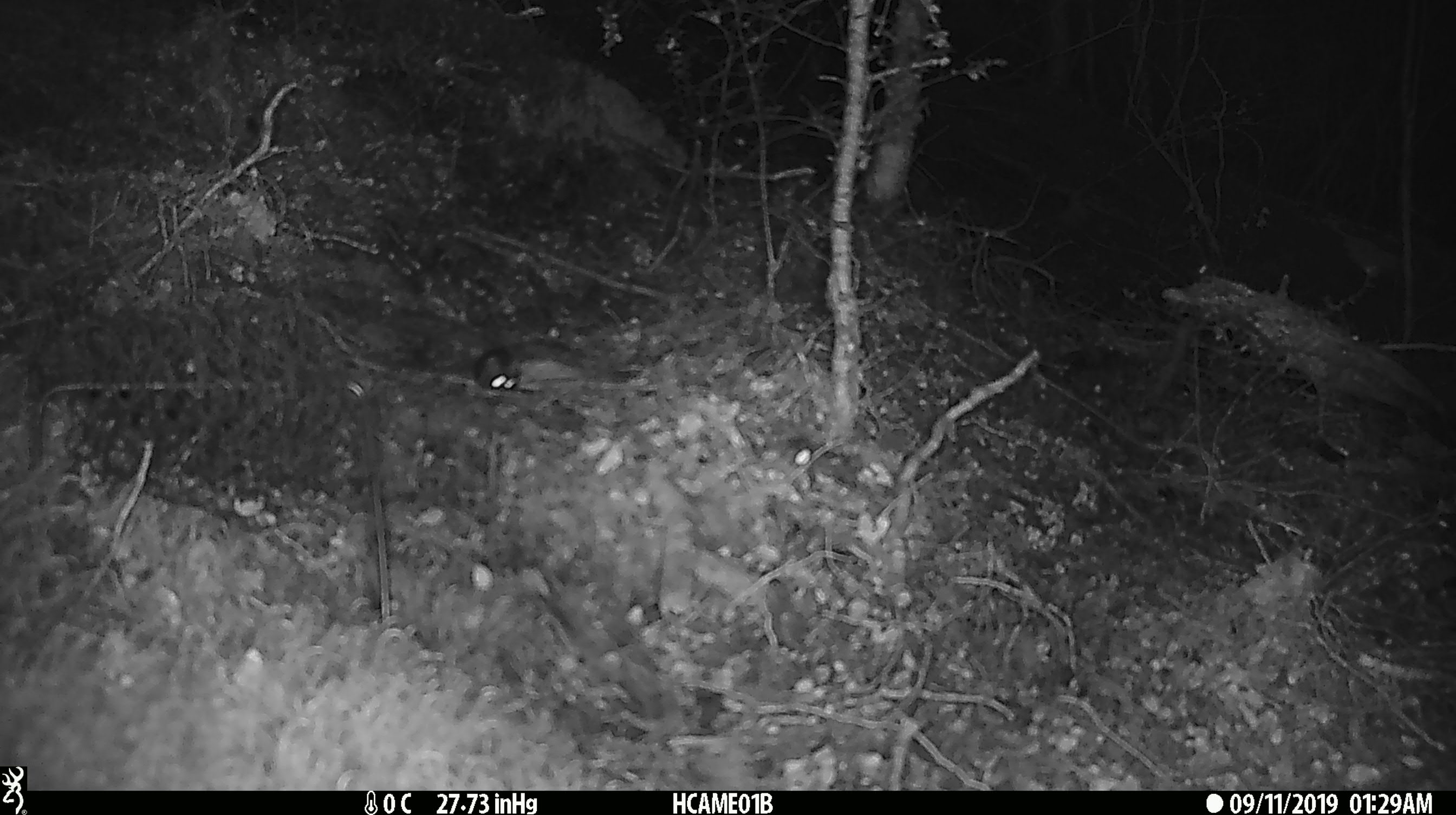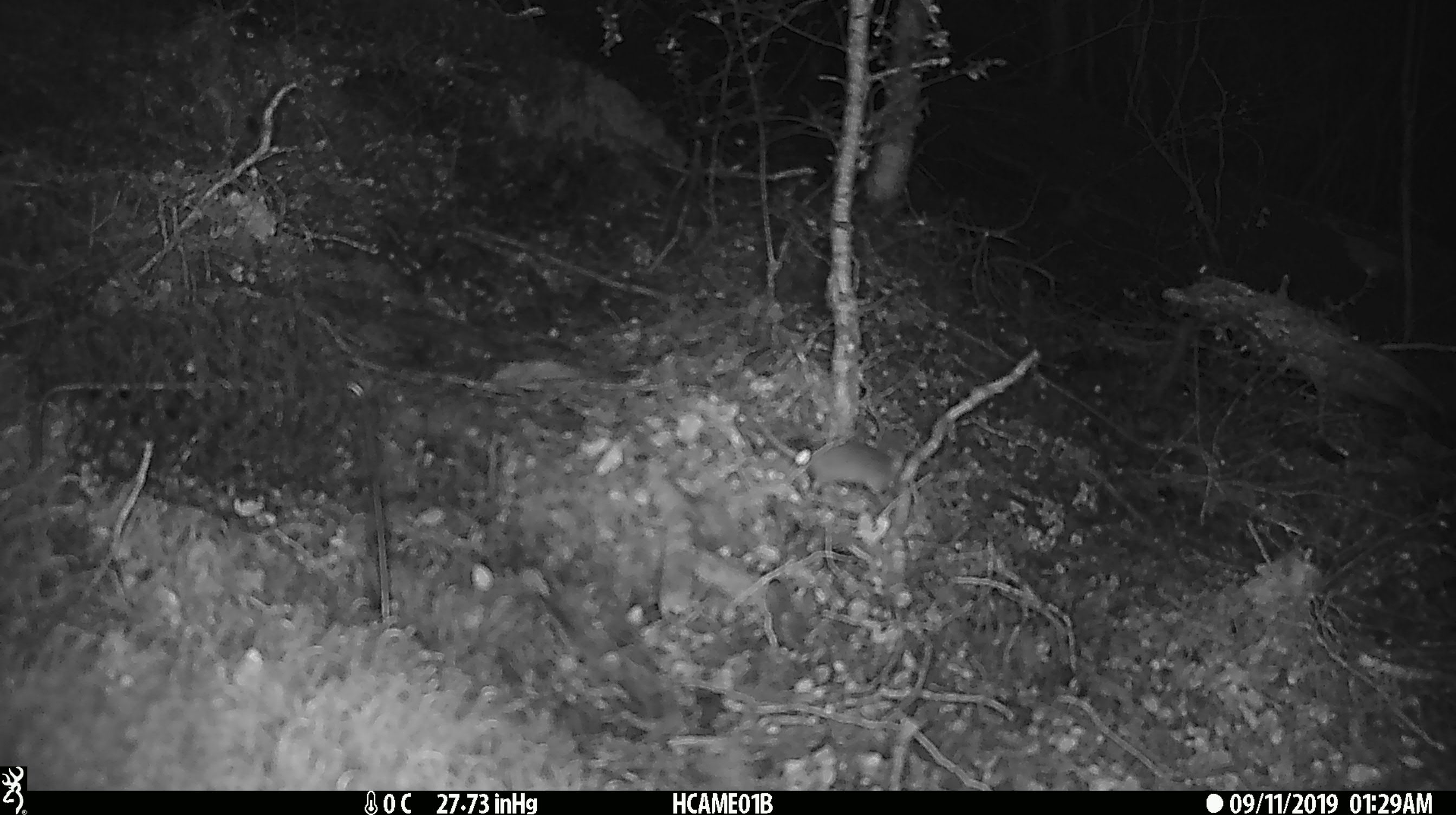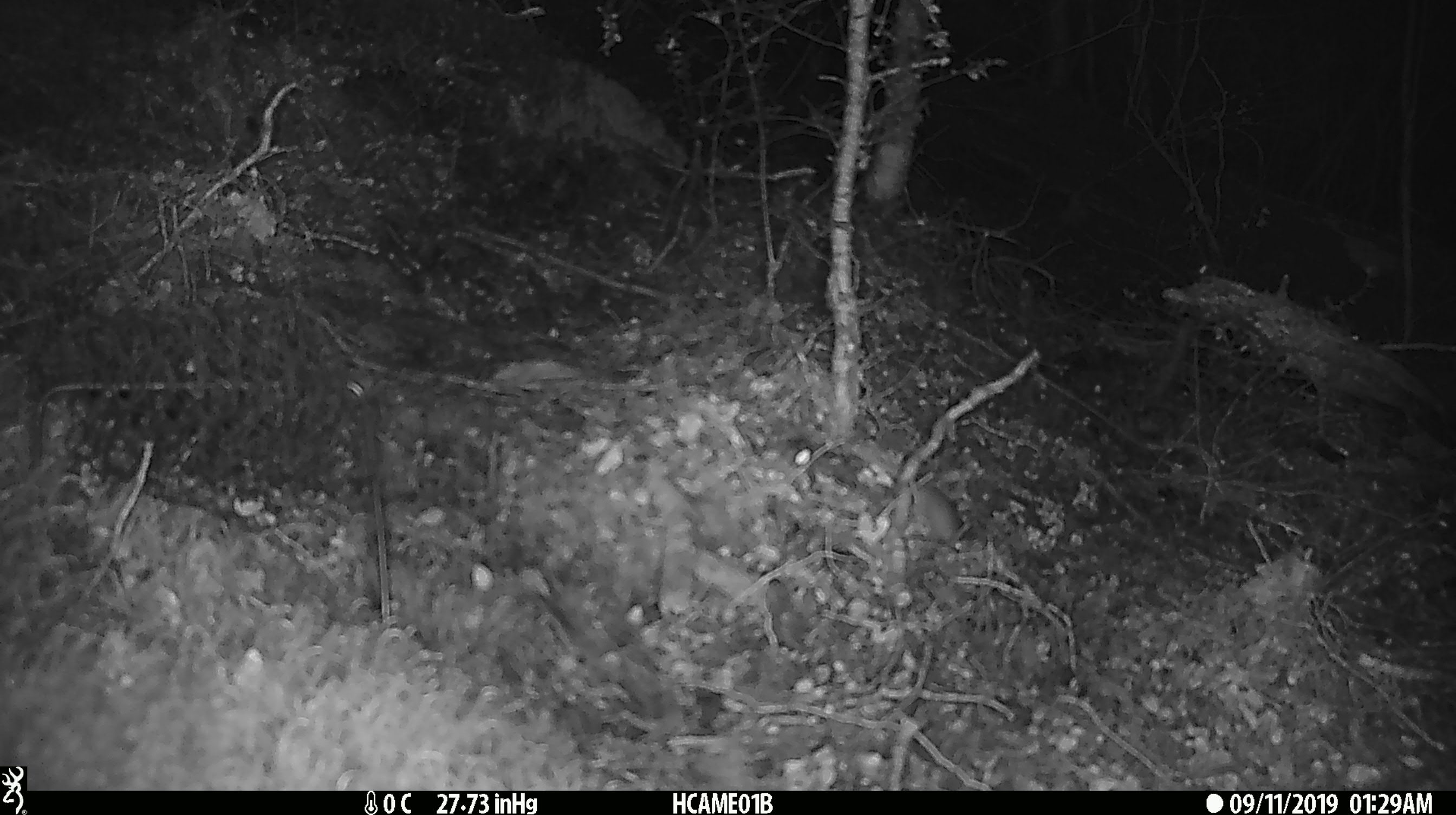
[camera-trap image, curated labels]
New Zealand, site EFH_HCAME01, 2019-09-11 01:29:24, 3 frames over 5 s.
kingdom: Animalia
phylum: Chordata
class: Mammalia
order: Rodentia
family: Muridae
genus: Mus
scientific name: Mus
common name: mouse